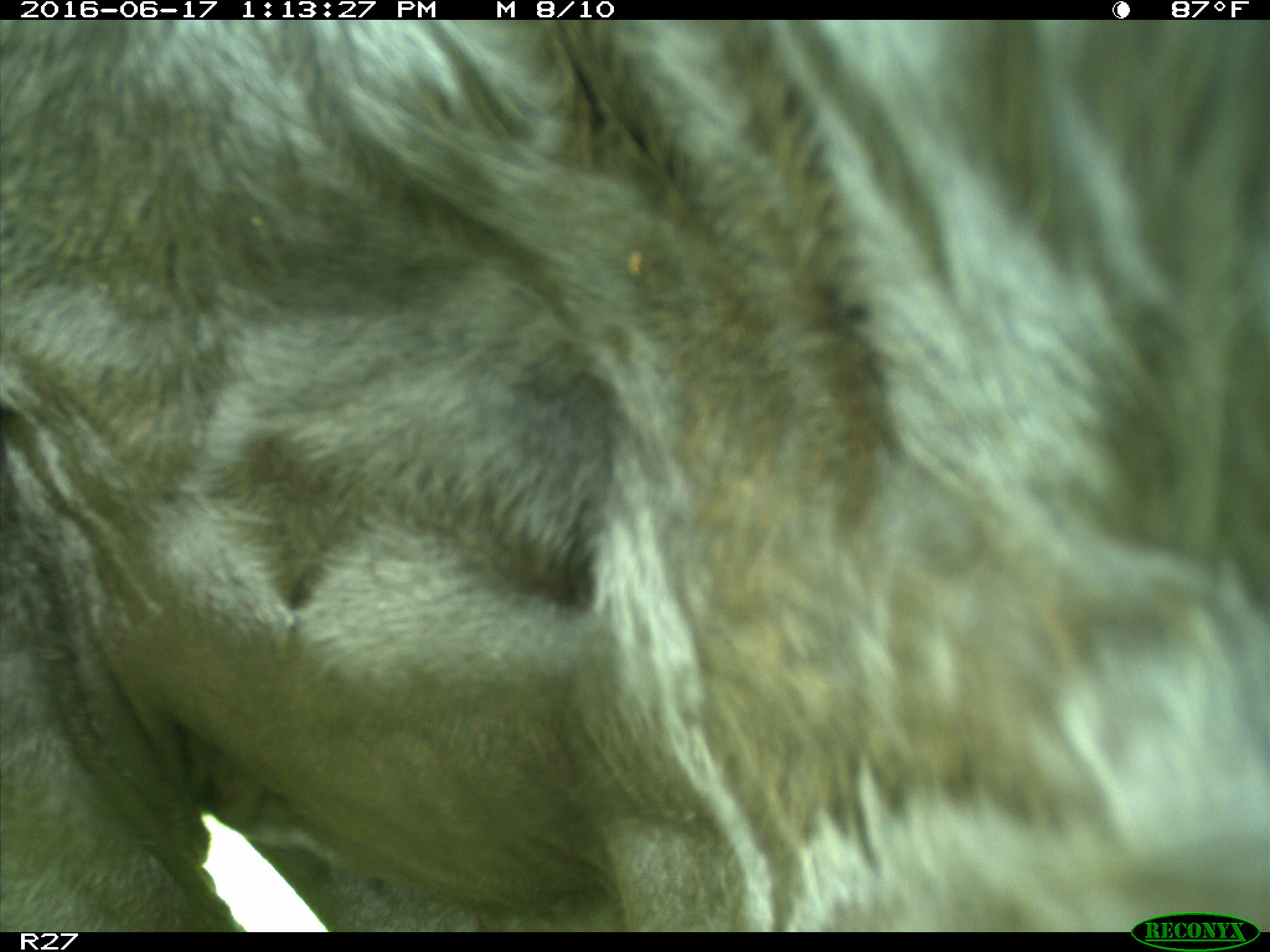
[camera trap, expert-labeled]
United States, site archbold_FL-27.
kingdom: Animalia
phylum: Chordata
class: Mammalia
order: Artiodactyla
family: Bovidae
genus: Bos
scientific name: Bos taurus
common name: domestic cow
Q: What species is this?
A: Bos taurus (domestic cow).